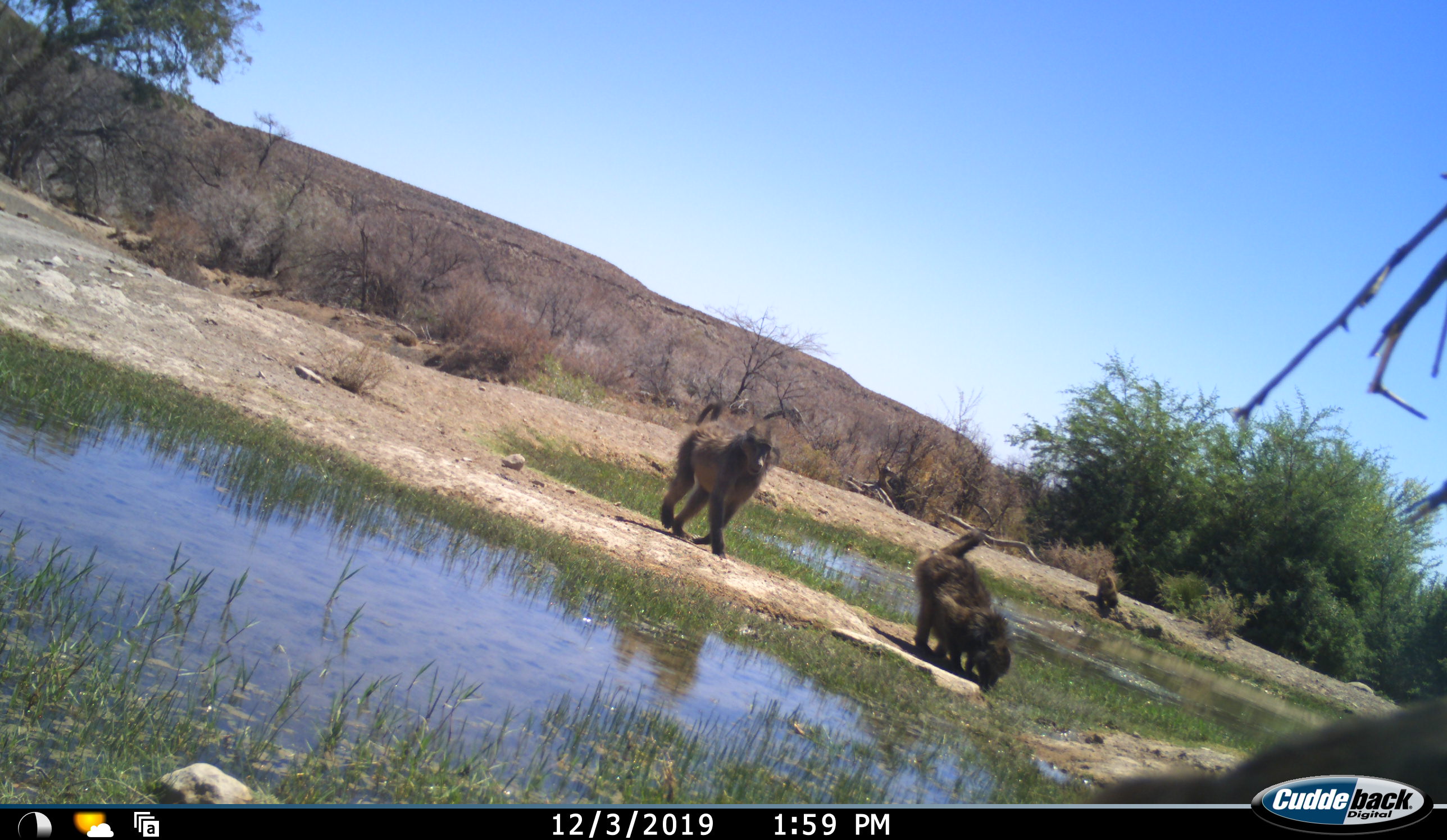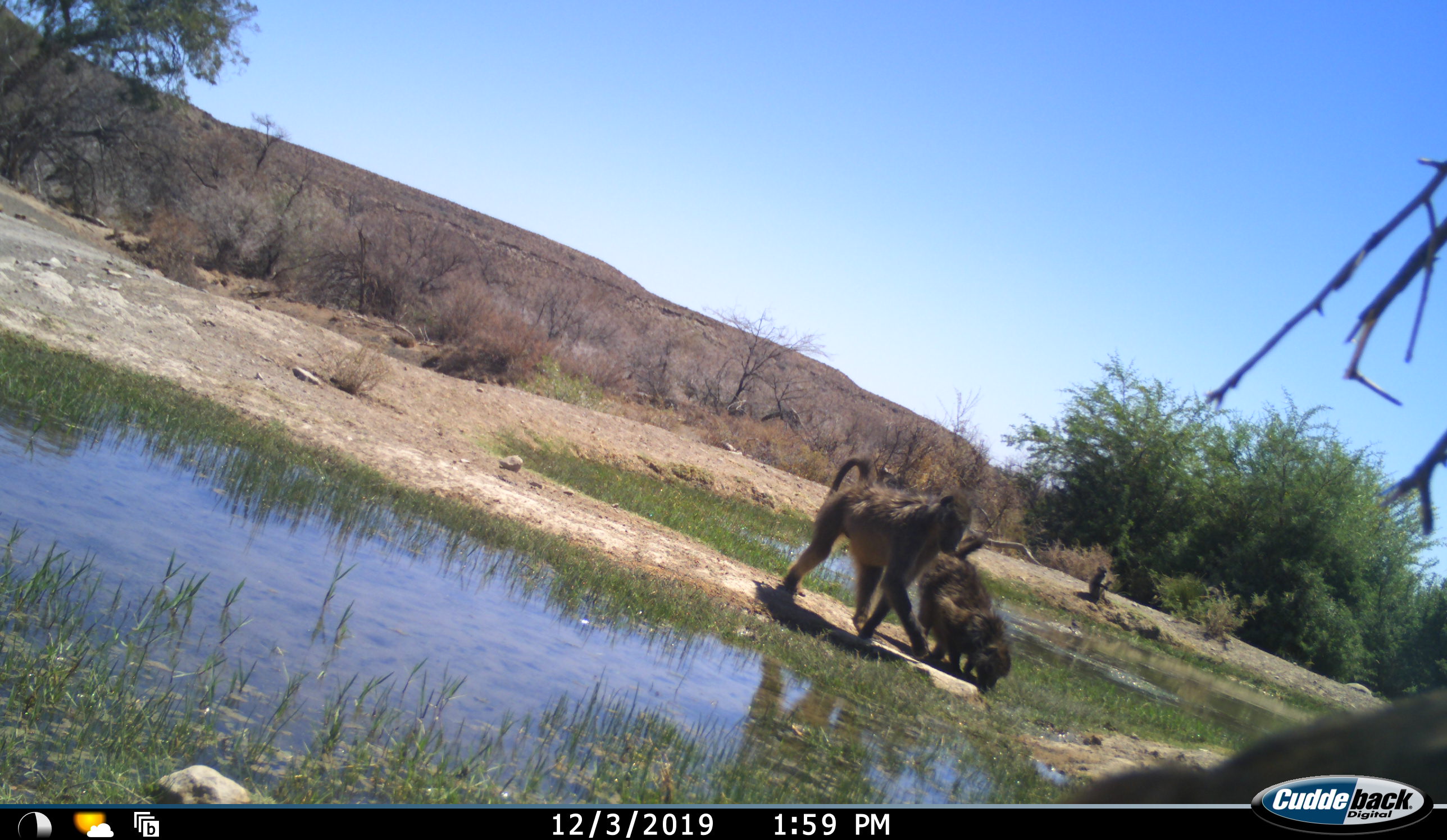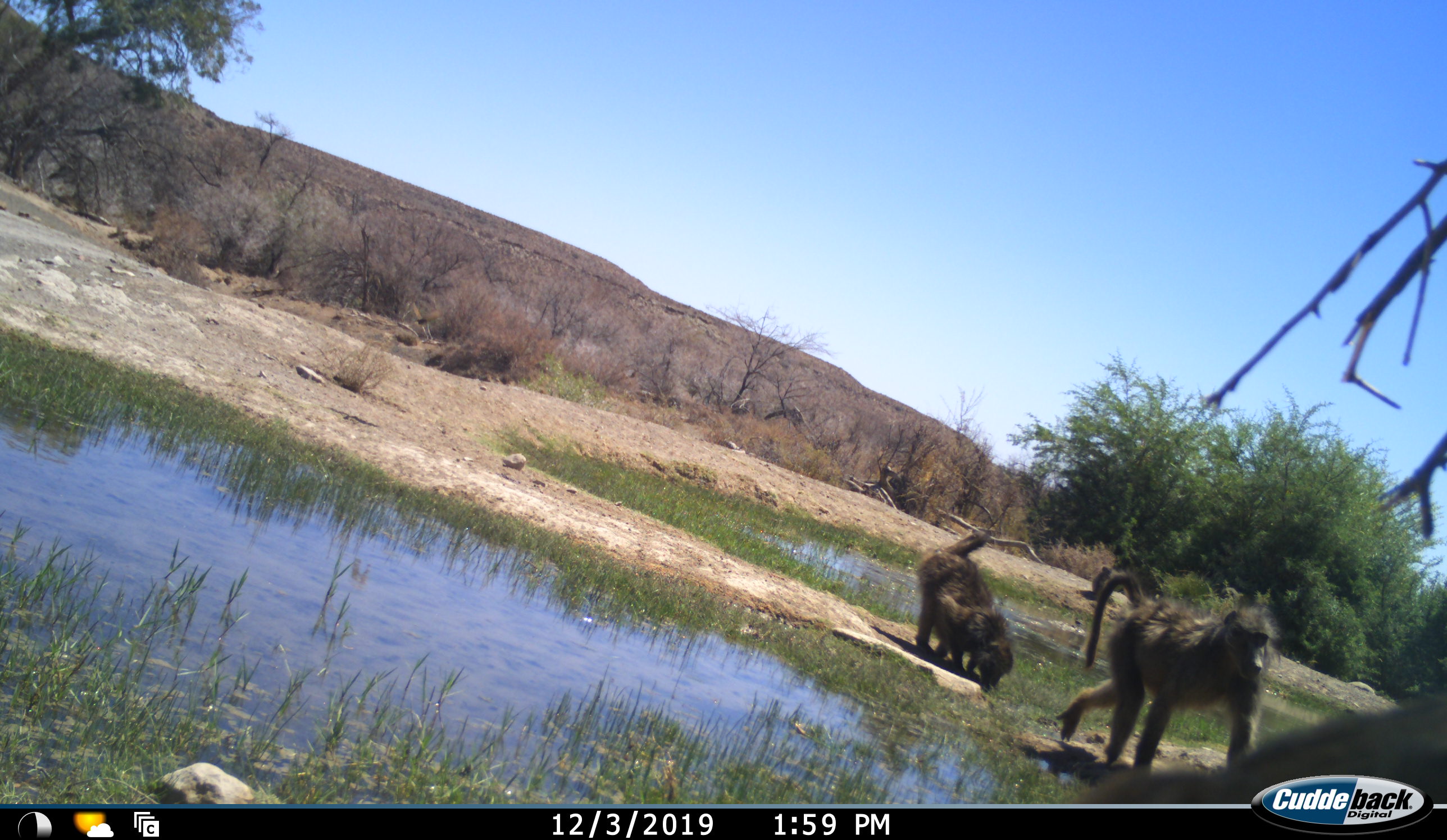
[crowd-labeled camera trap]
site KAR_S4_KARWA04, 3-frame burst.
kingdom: Animalia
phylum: Chordata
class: Mammalia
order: Primates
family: Cercopithecidae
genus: Papio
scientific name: Papio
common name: baboon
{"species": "baboon (Papio)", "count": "3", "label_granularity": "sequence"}